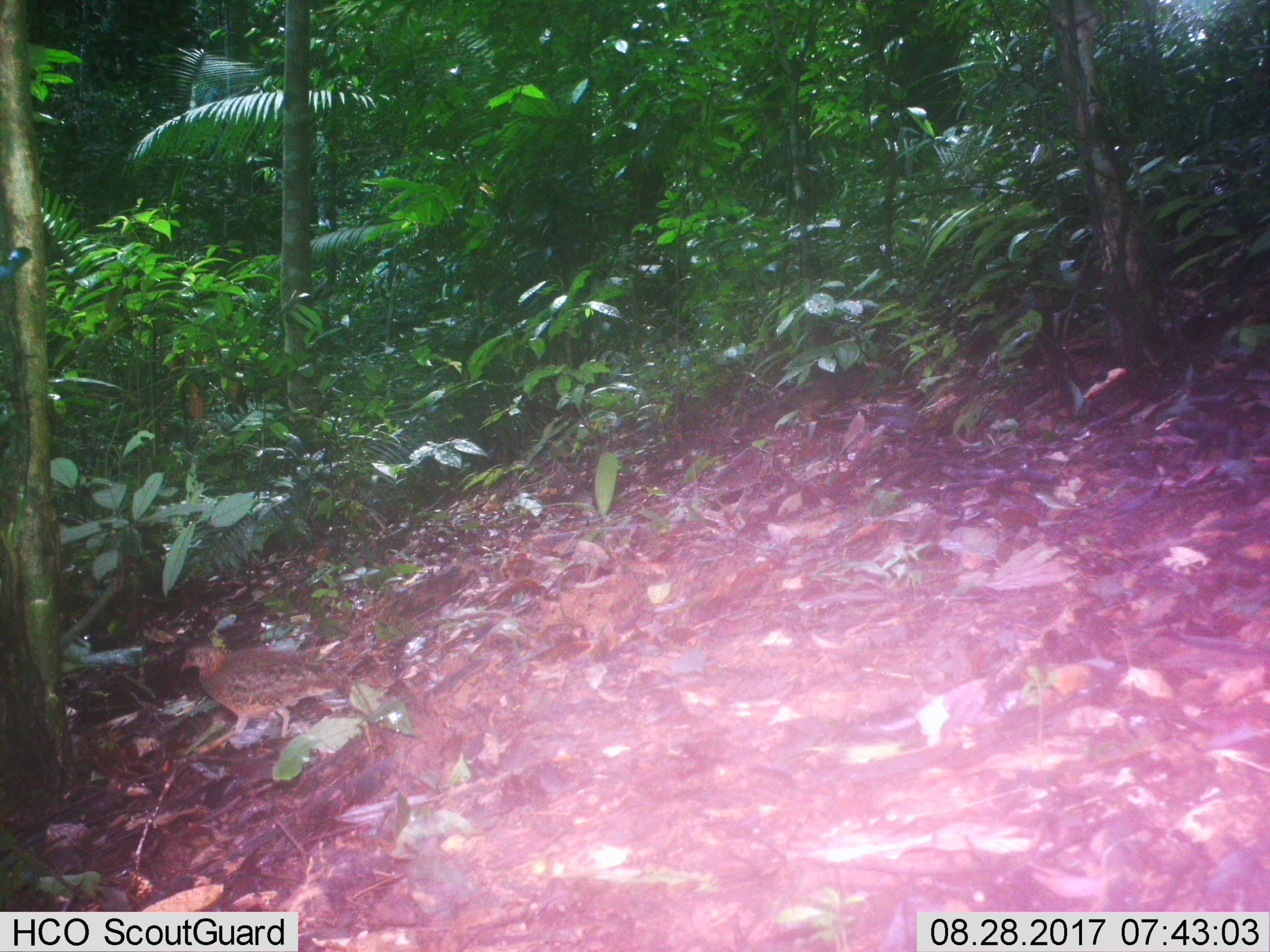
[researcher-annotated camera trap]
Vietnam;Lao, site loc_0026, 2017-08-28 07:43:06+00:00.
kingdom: Animalia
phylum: Chordata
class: Aves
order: Galliformes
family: Phasianidae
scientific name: Phasianidae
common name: partridge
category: unidentified partridge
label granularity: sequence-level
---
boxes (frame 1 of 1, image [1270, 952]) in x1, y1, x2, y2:
unidentified partridge: 177, 635, 350, 738